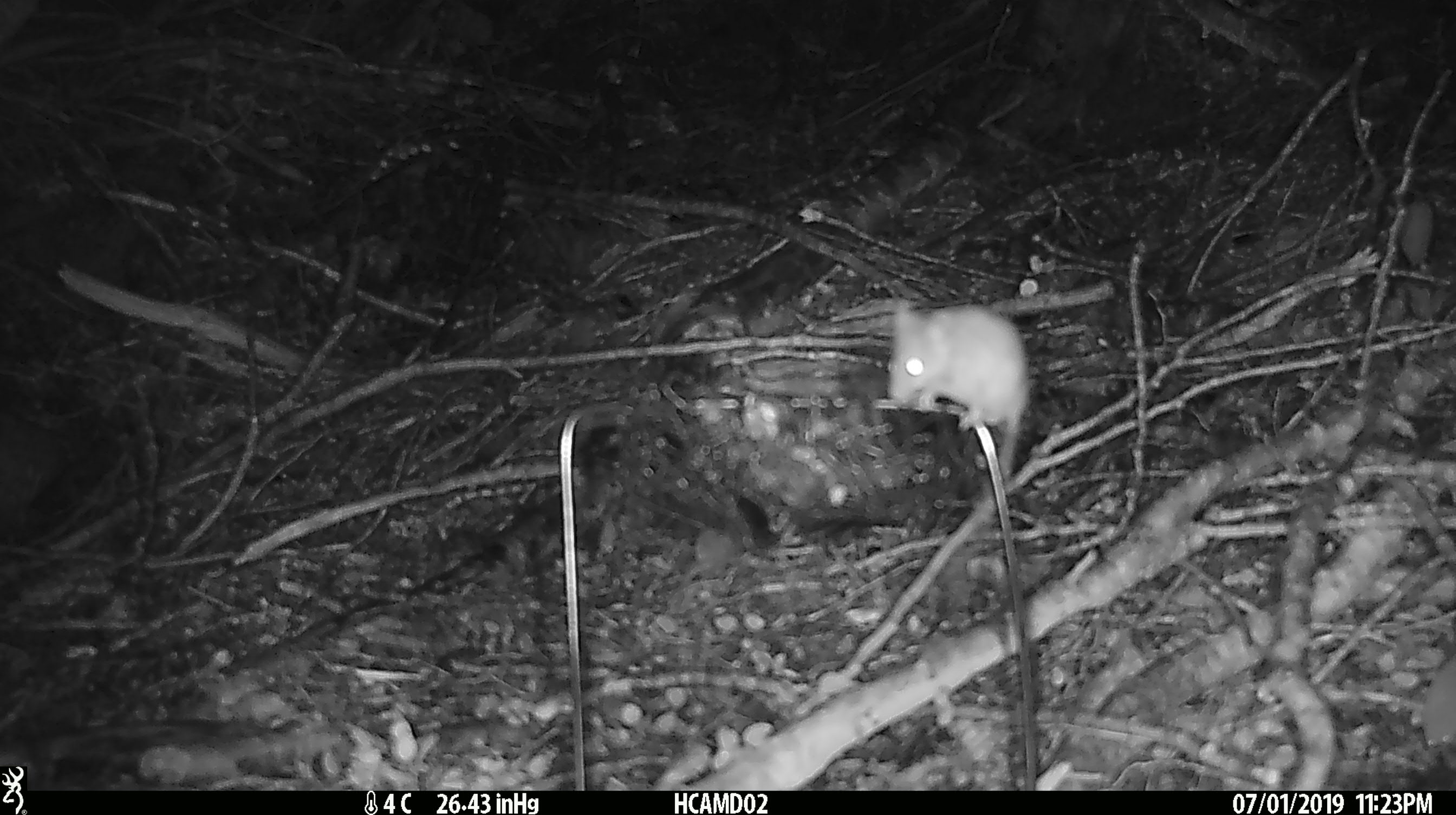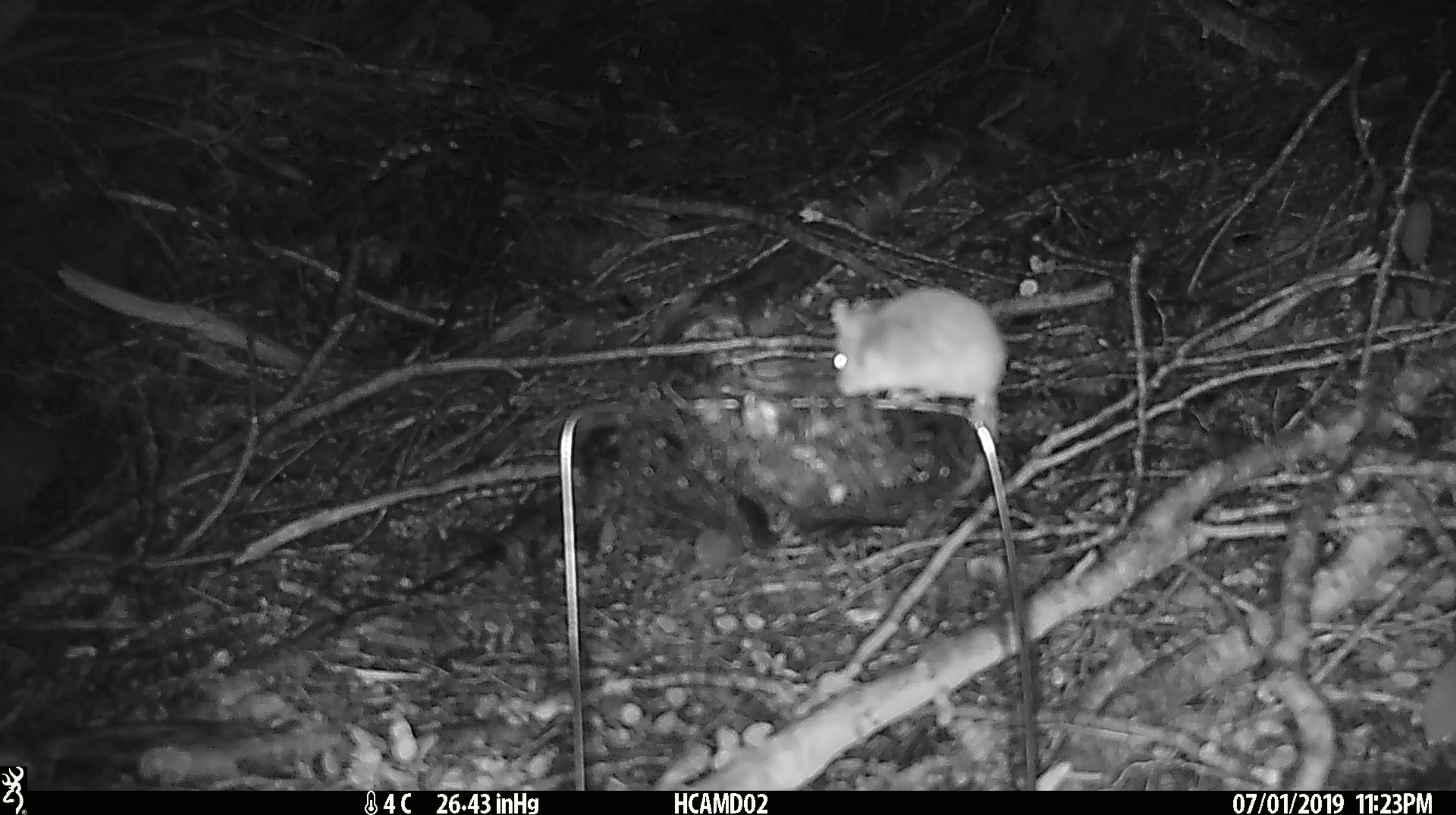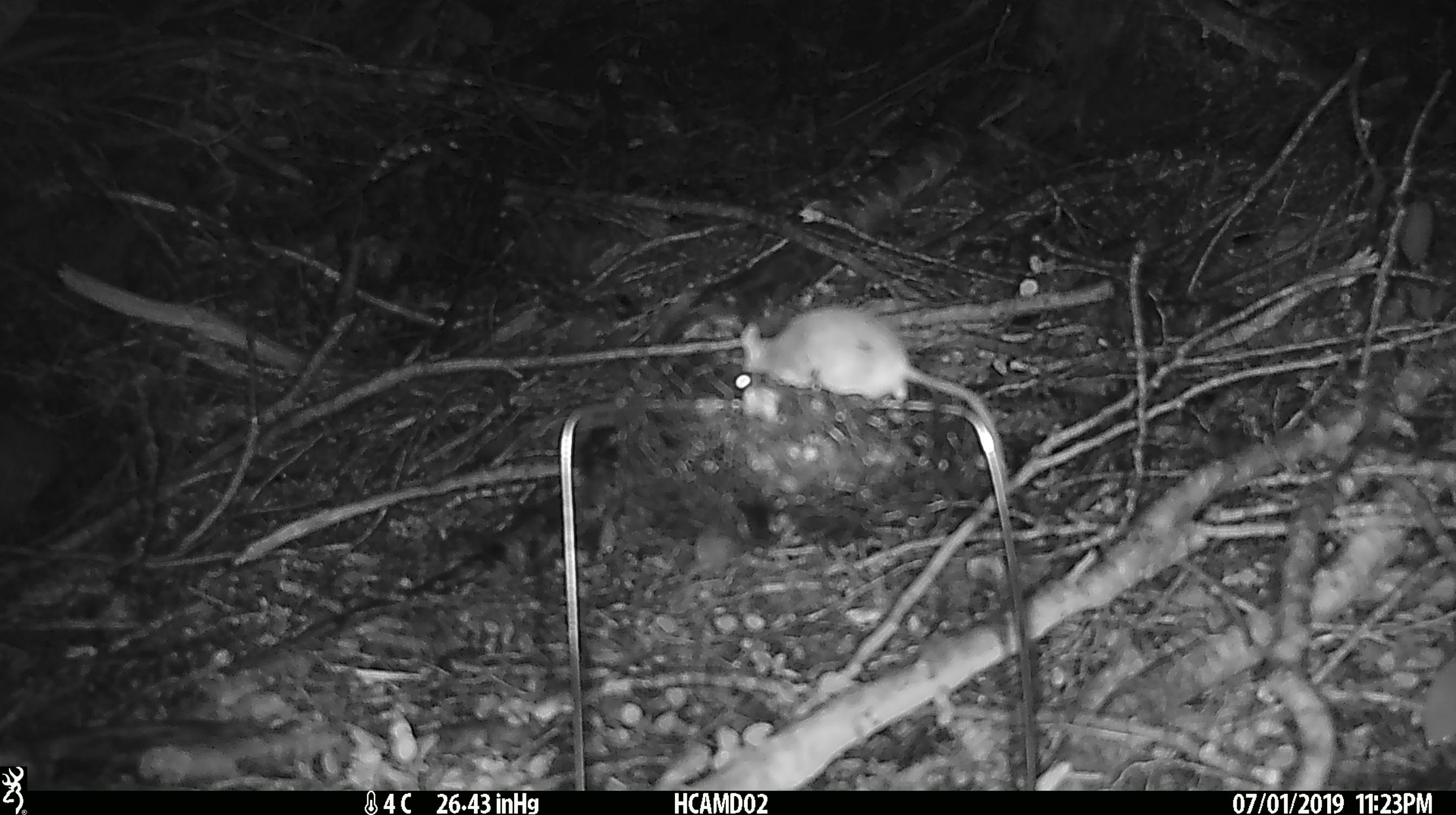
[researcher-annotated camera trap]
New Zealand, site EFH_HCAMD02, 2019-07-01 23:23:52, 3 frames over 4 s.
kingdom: Animalia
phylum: Chordata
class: Mammalia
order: Rodentia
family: Muridae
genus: Mus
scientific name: Mus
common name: mouse